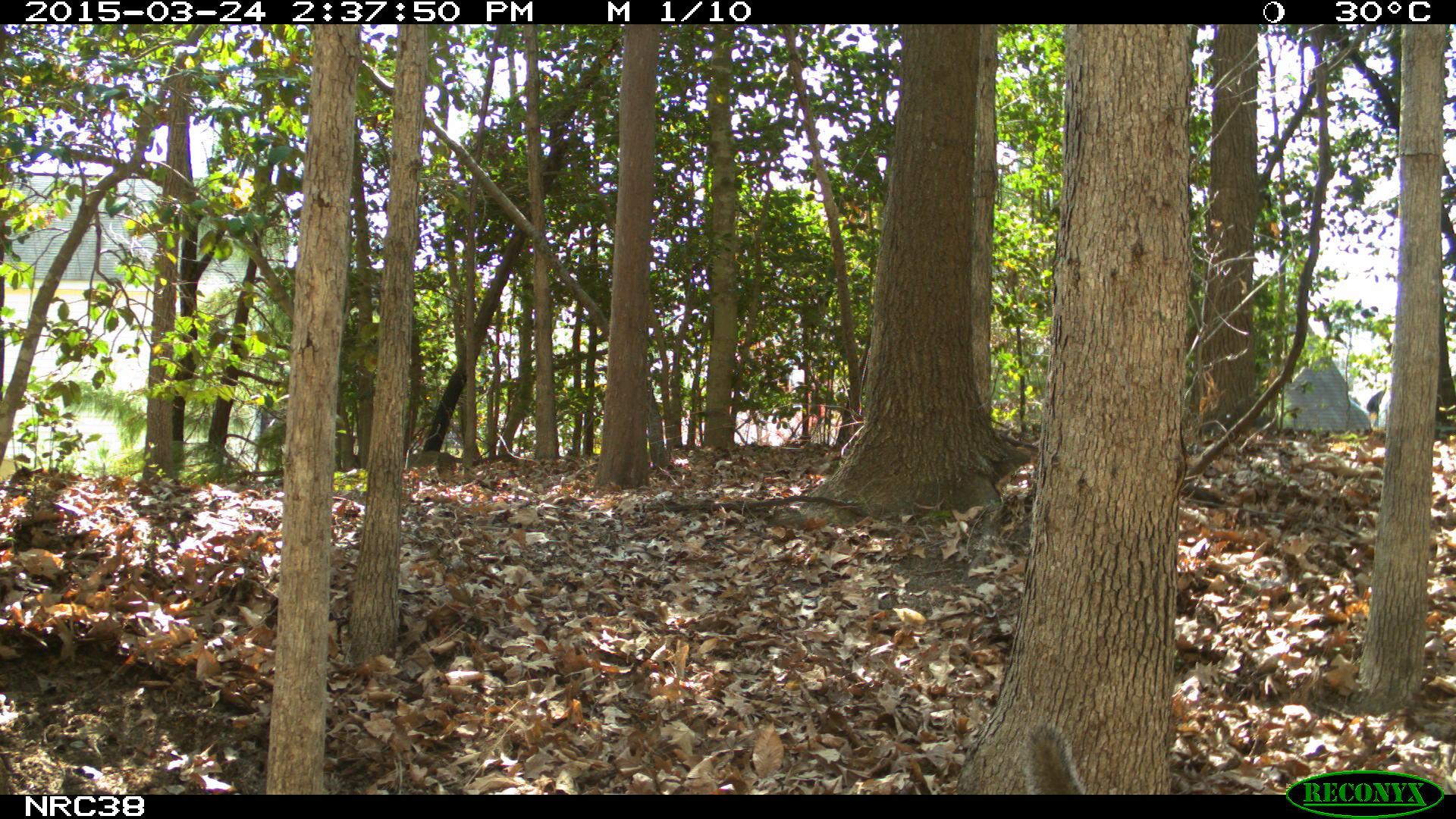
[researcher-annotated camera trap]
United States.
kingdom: Animalia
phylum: Chordata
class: Mammalia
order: Rodentia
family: Sciuridae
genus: Sciurus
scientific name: Sciurus carolinensis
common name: eastern gray squirrel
Eastern Gray Squirrel (Sciurus carolinensis).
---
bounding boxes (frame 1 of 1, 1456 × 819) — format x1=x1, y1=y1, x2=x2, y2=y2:
Eastern Gray Squirrel: x1=1010, y1=719, x2=1086, y2=792